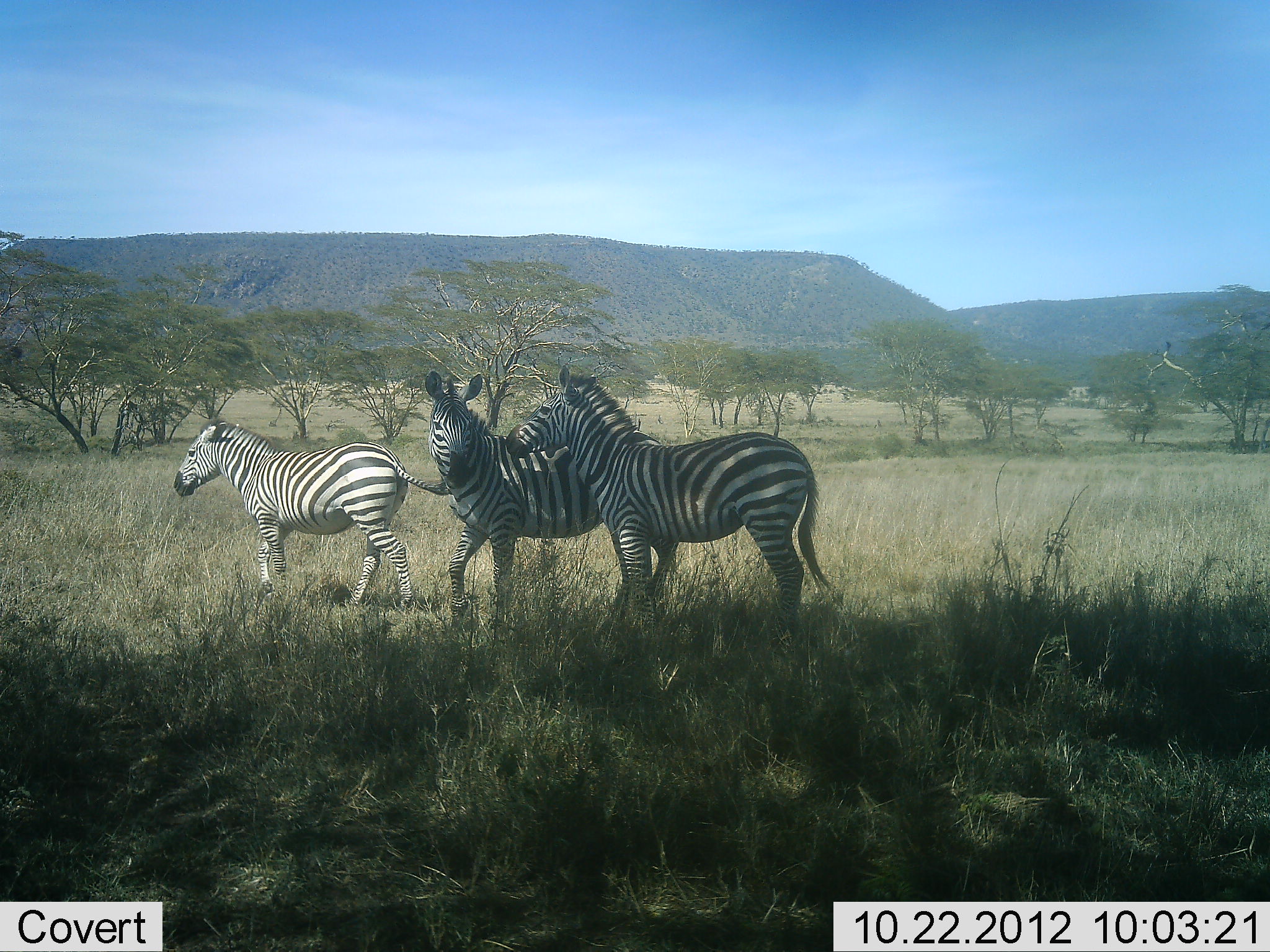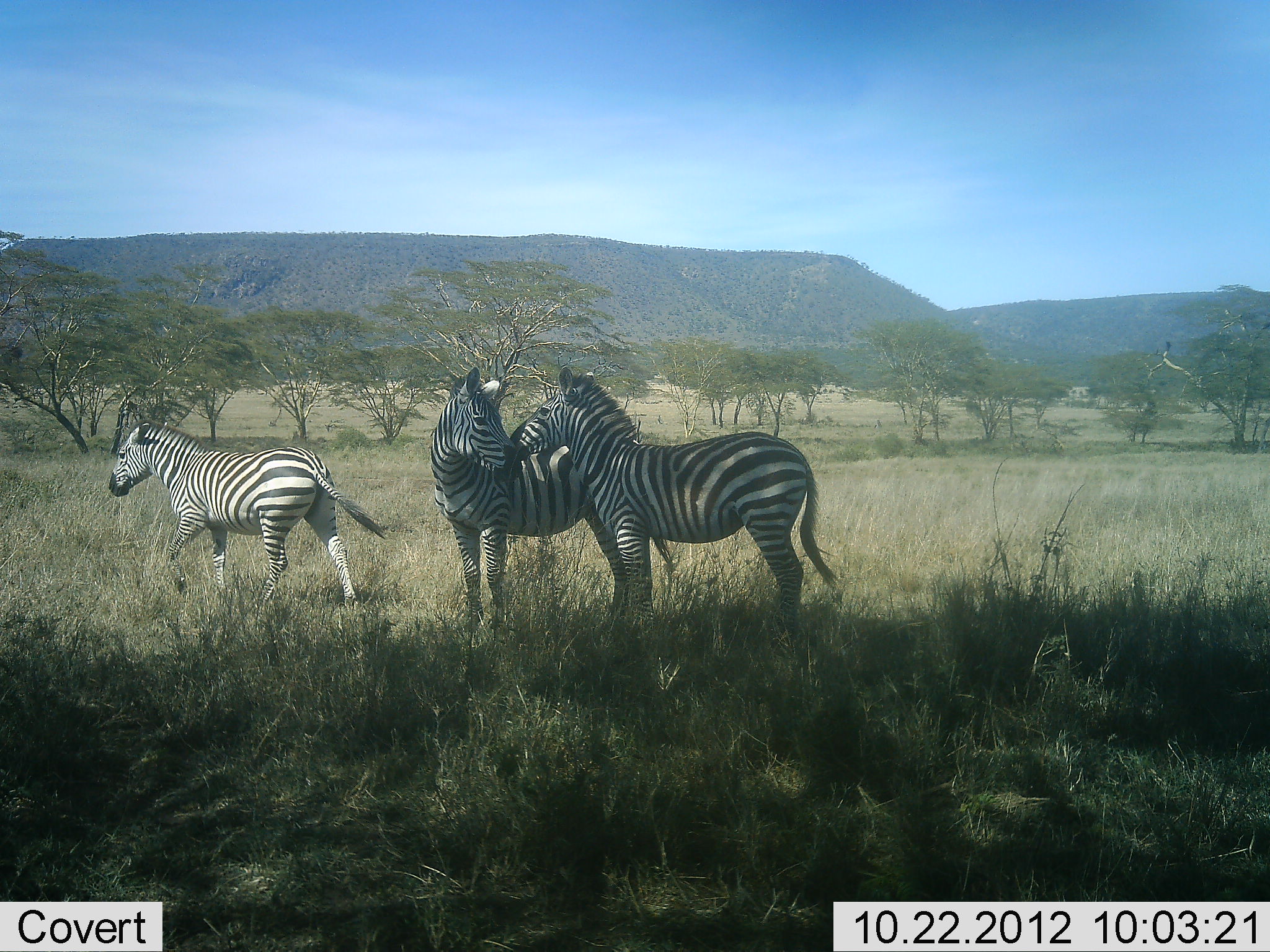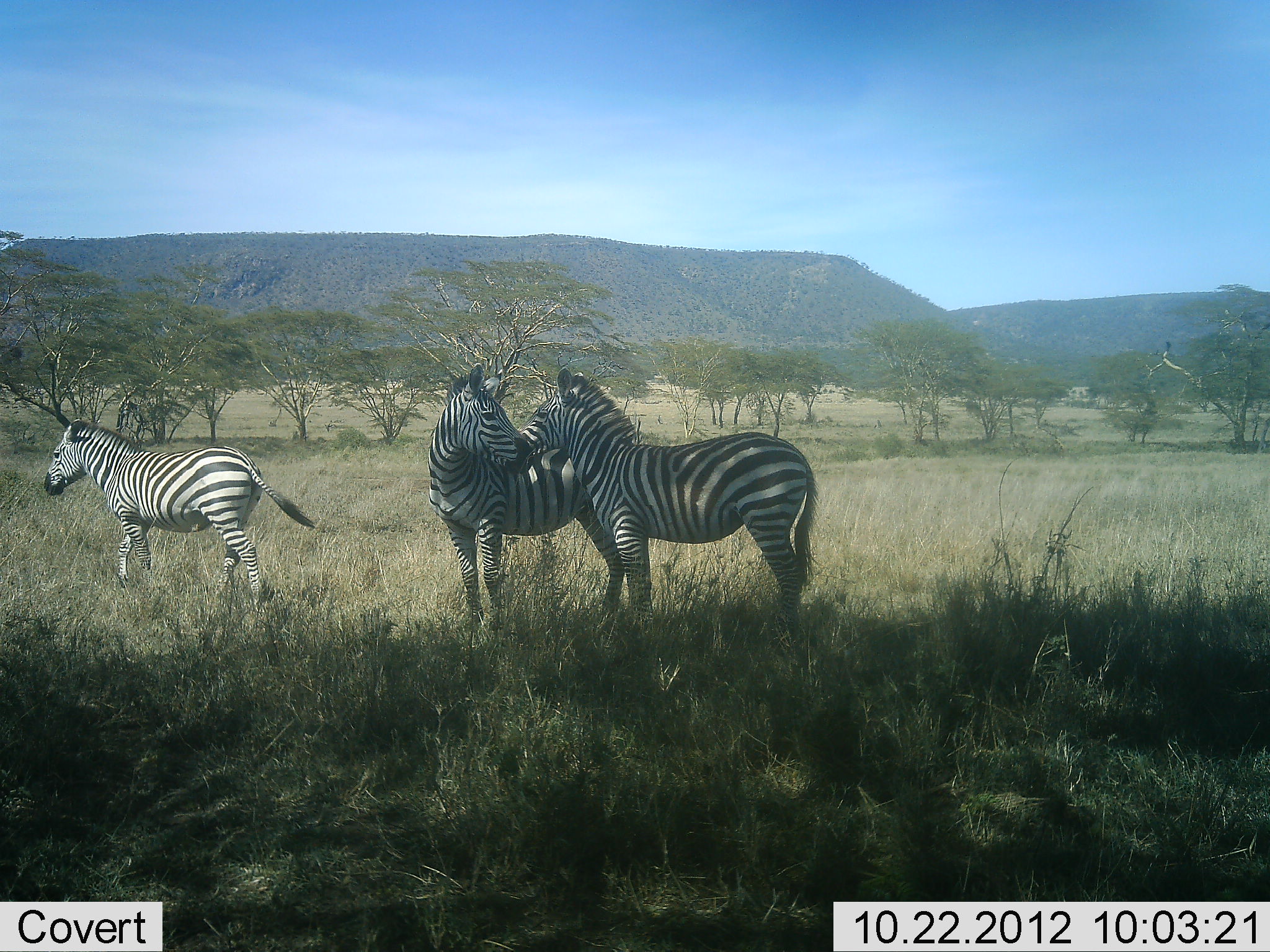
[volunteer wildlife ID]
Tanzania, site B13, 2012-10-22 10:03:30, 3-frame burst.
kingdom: Animalia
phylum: Chordata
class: Mammalia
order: Perissodactyla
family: Equidae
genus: Equus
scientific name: Equus quagga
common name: plains zebra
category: zebra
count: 3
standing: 70%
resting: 10%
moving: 60%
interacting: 60%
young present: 0%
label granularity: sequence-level